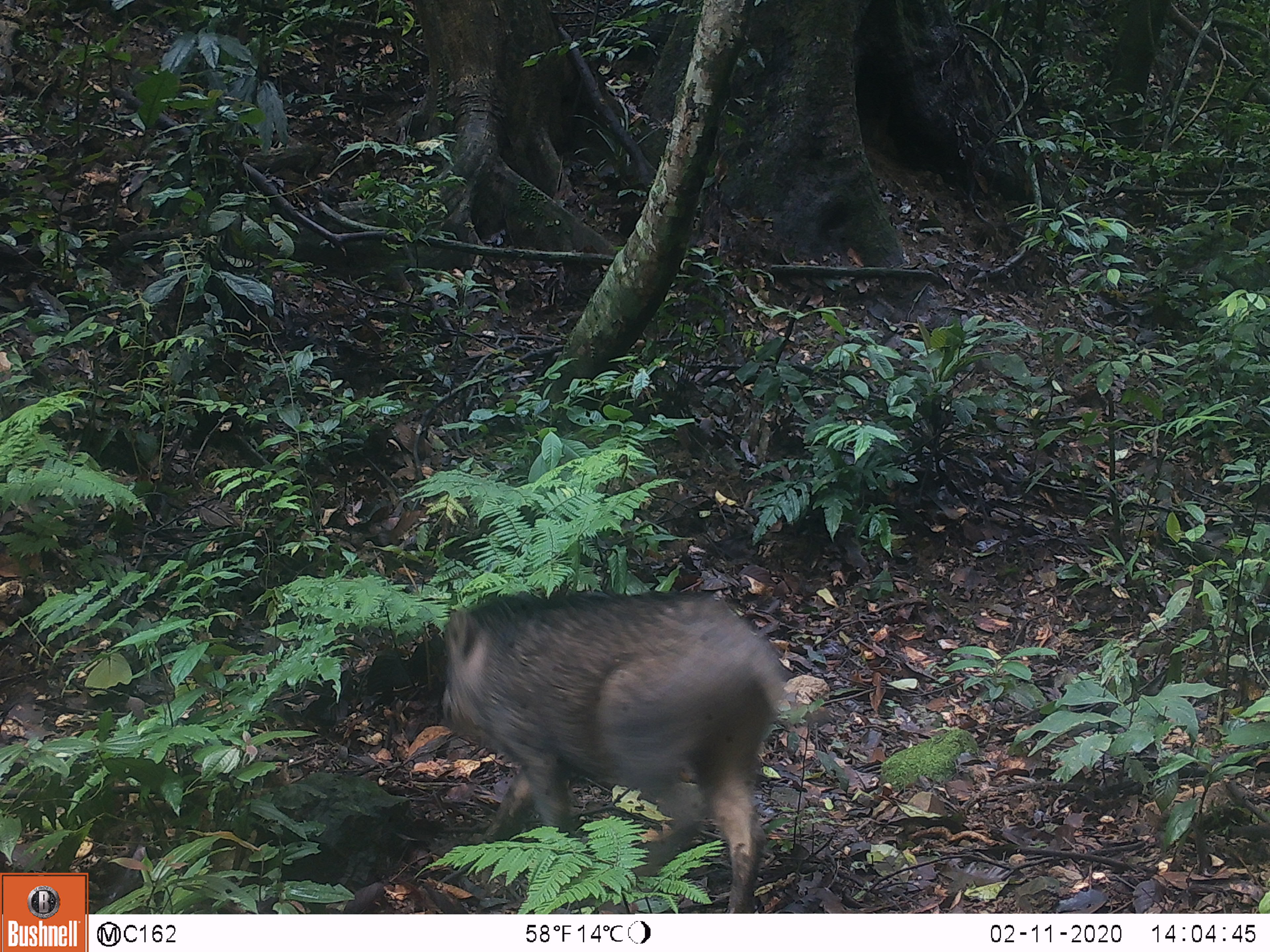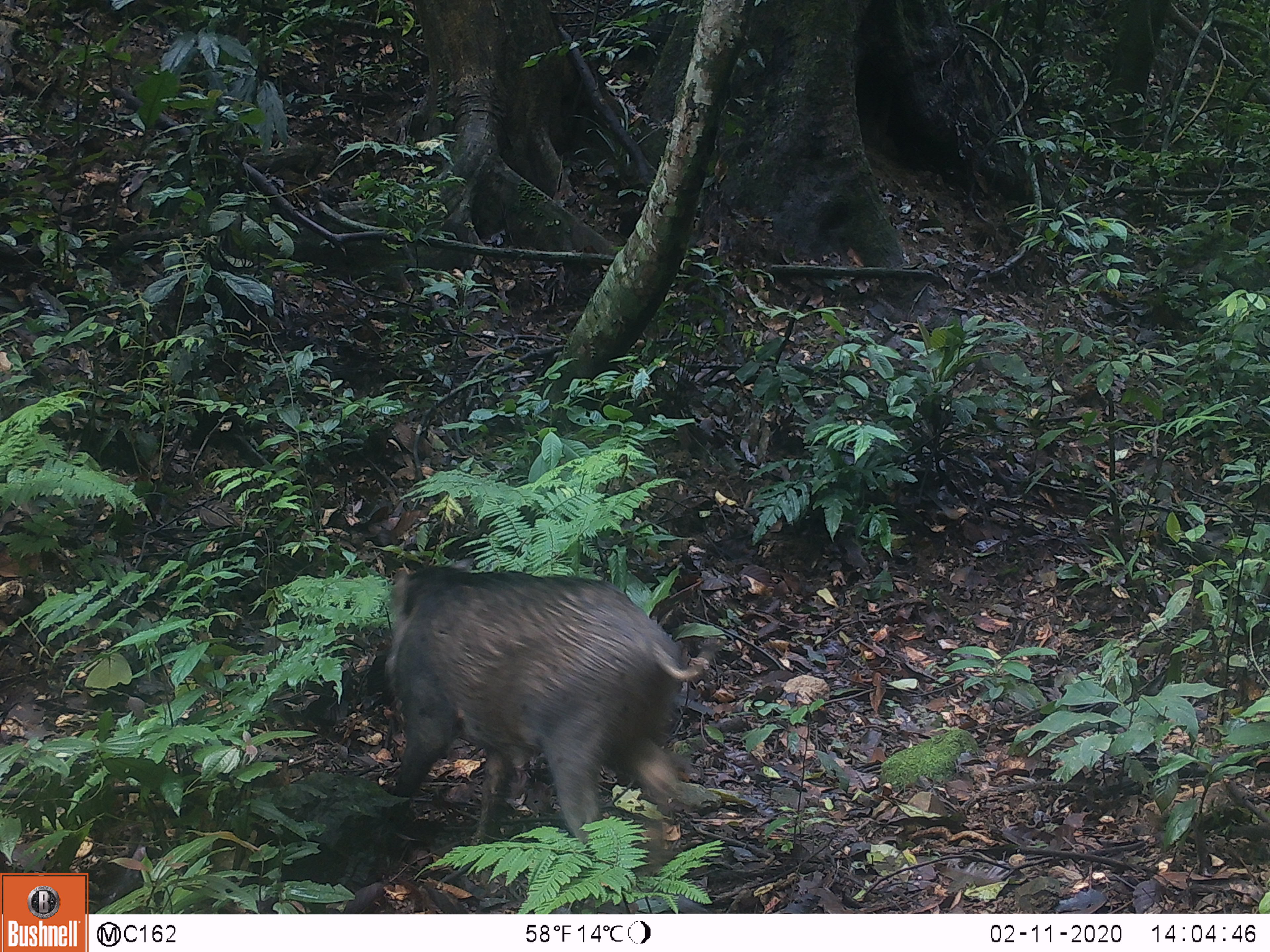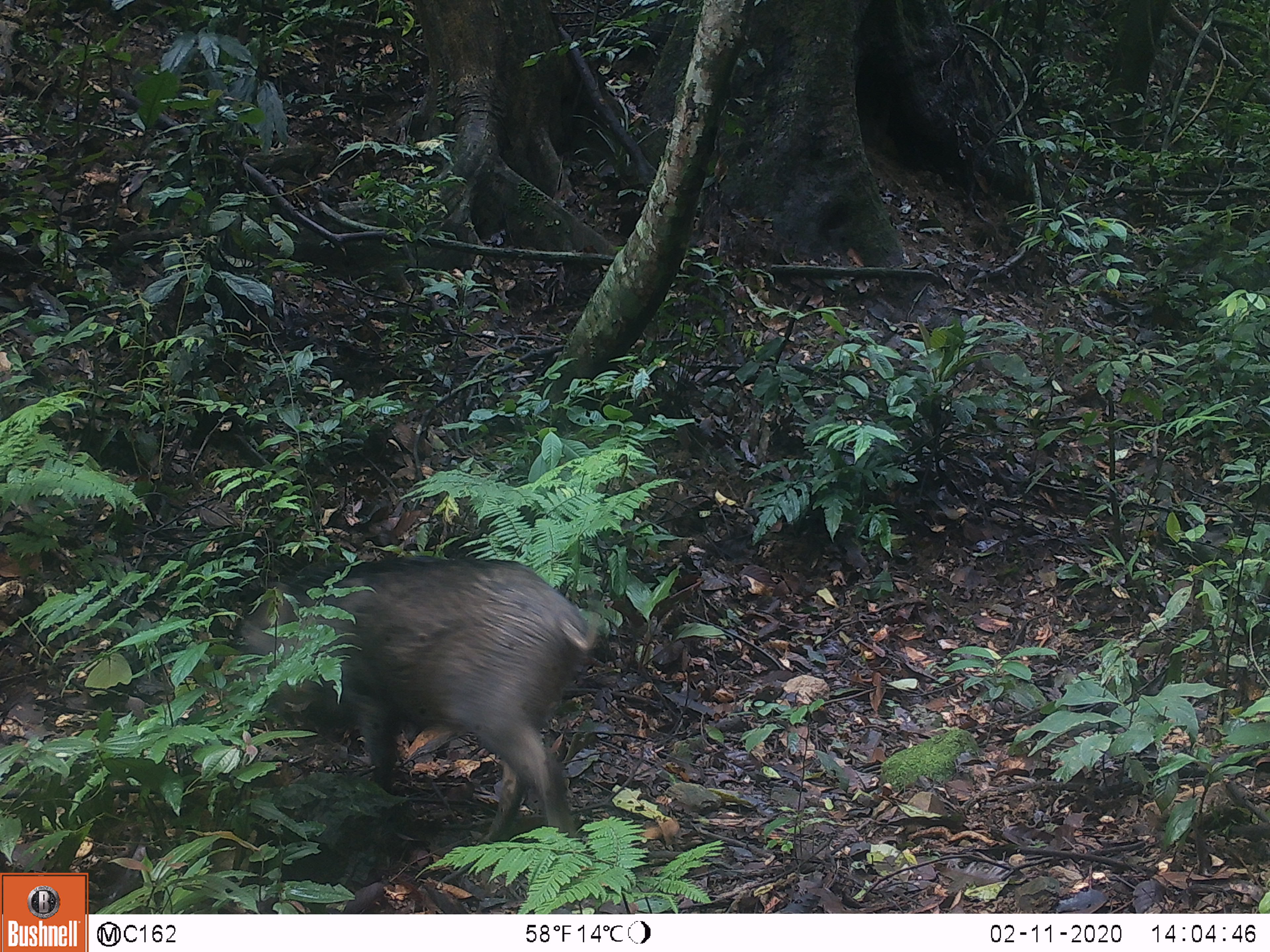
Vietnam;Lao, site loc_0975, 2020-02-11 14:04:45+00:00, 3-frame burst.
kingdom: Animalia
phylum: Chordata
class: Mammalia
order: Artiodactyla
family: Suidae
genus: Sus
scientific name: Sus scrofa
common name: eurasian wild pig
Eurasian wild pig (Sus scrofa). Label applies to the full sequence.